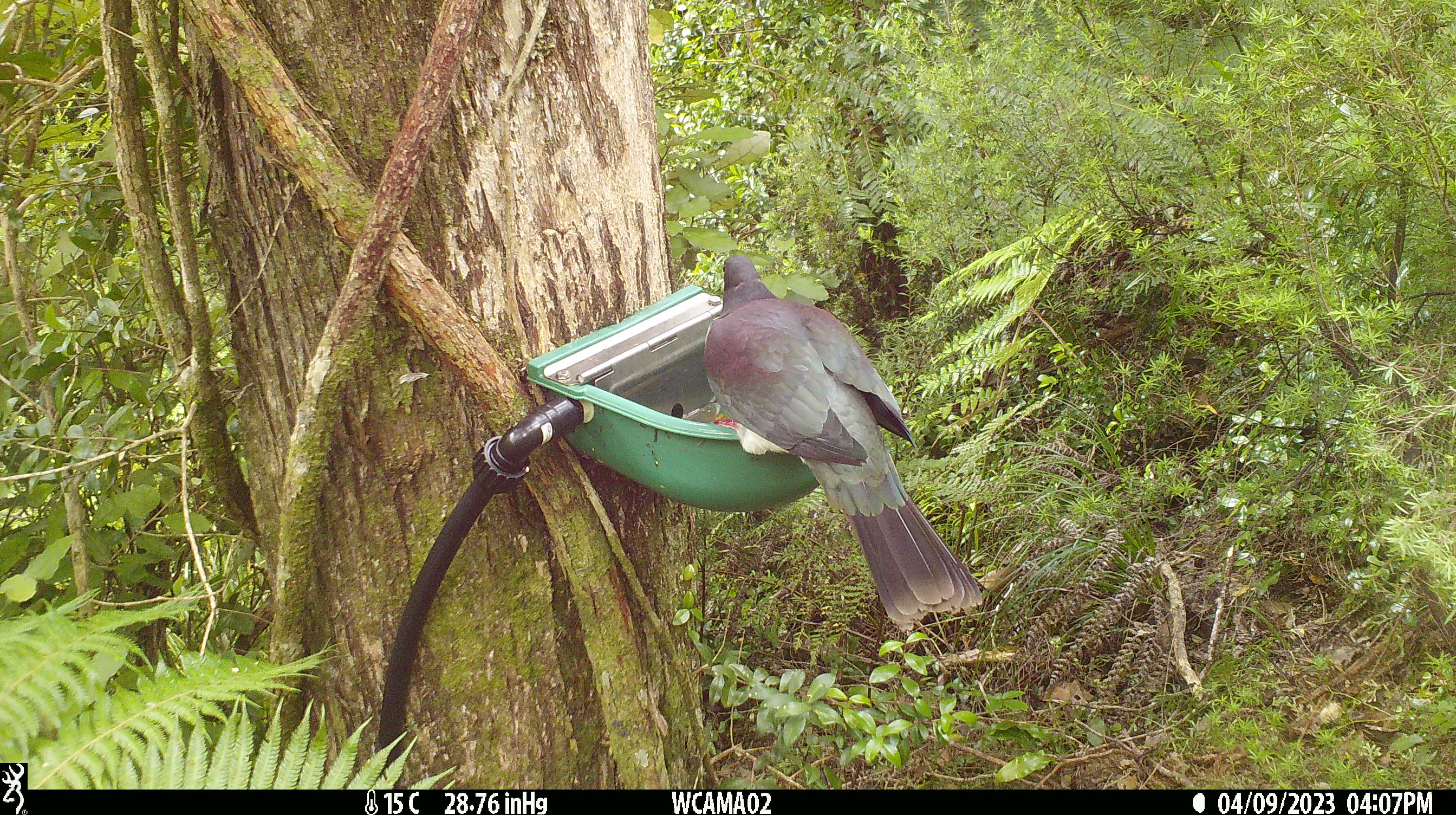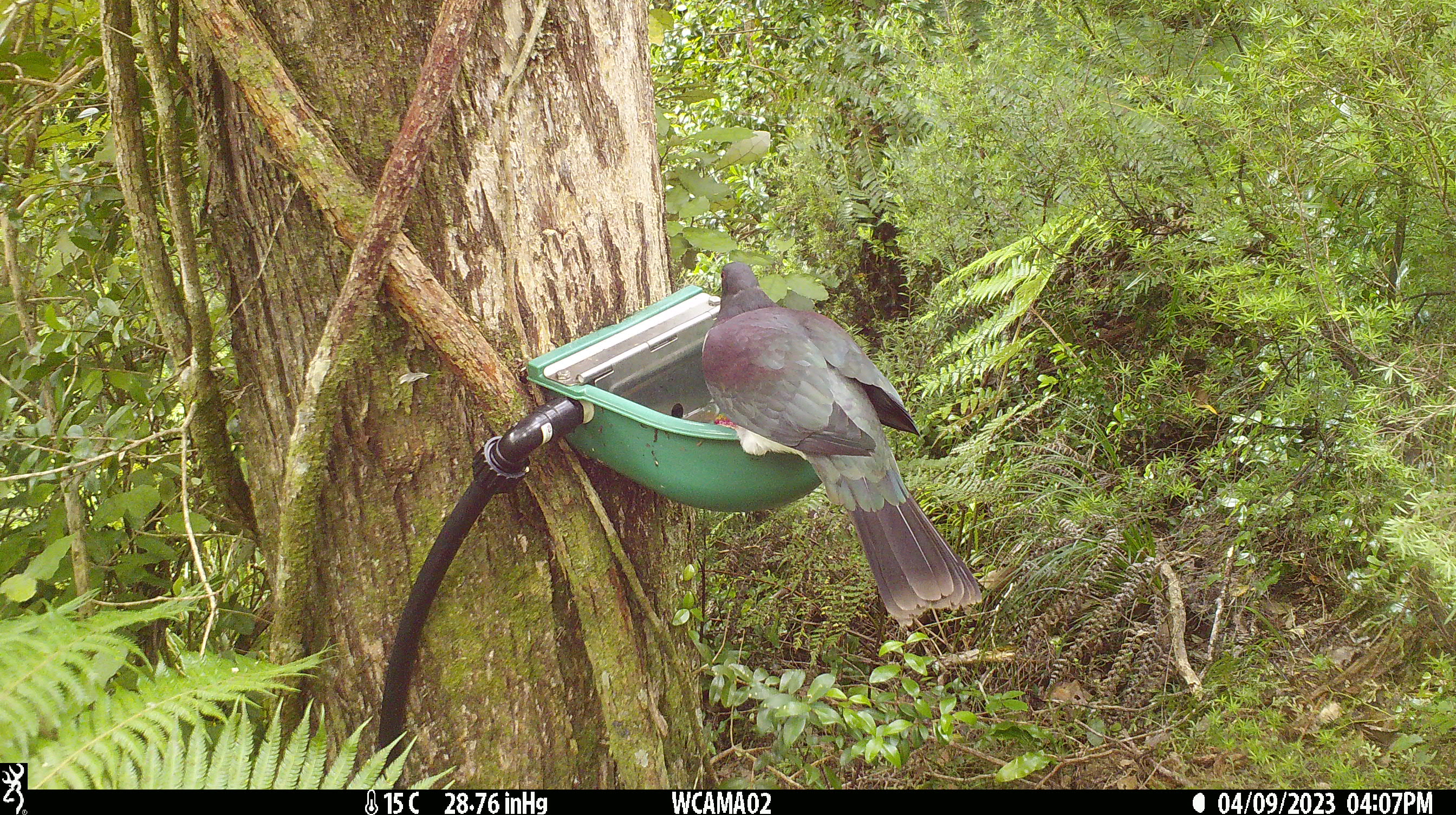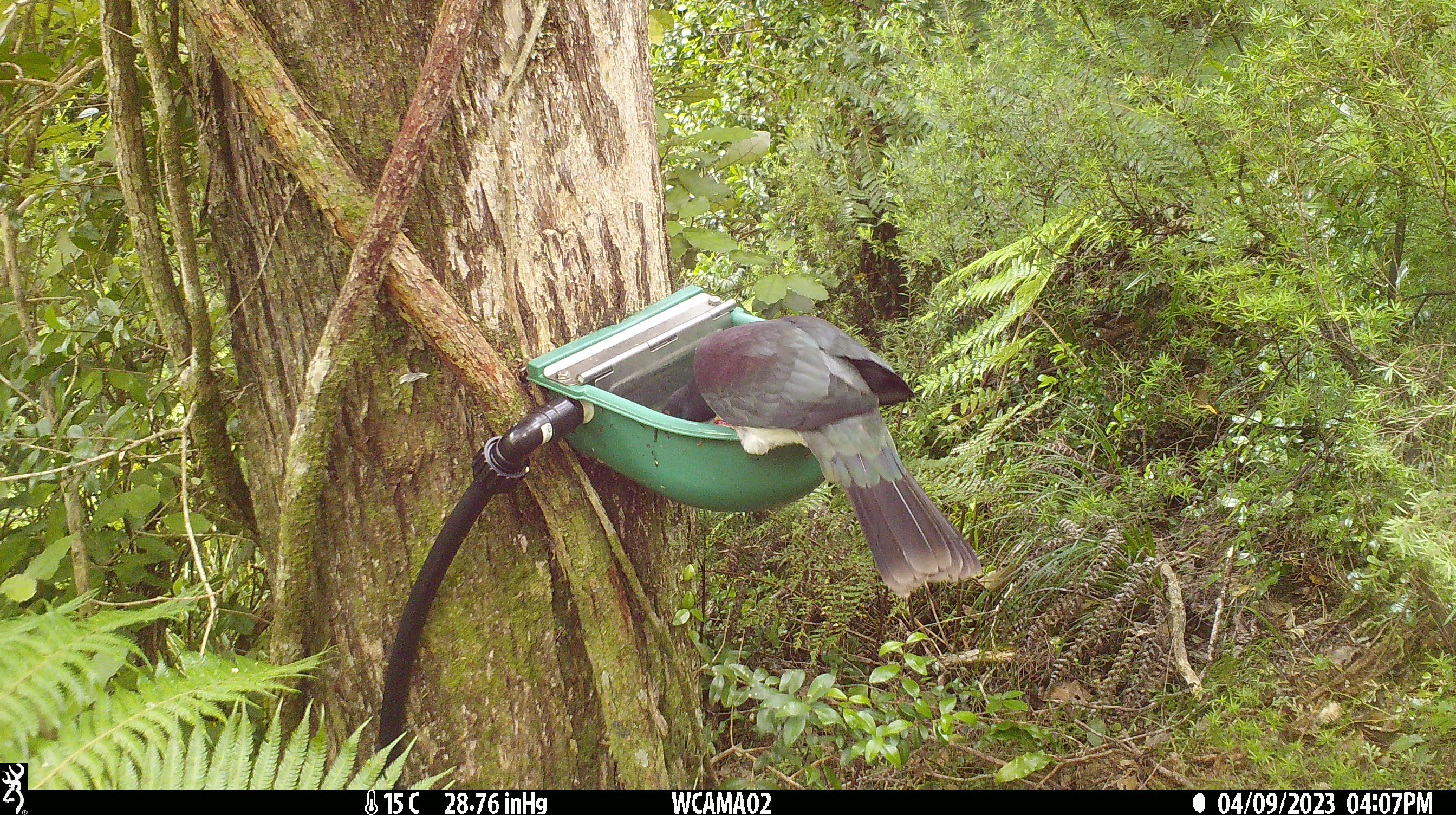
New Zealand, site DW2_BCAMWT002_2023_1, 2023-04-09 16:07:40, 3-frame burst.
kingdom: Animalia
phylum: Chordata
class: Aves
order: Columbiformes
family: Columbidae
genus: Hemiphaga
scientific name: Hemiphaga novaeseelandiae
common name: new zealand pigeon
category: kereru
Kereru (new zealand pigeon) (Hemiphaga novaeseelandiae).